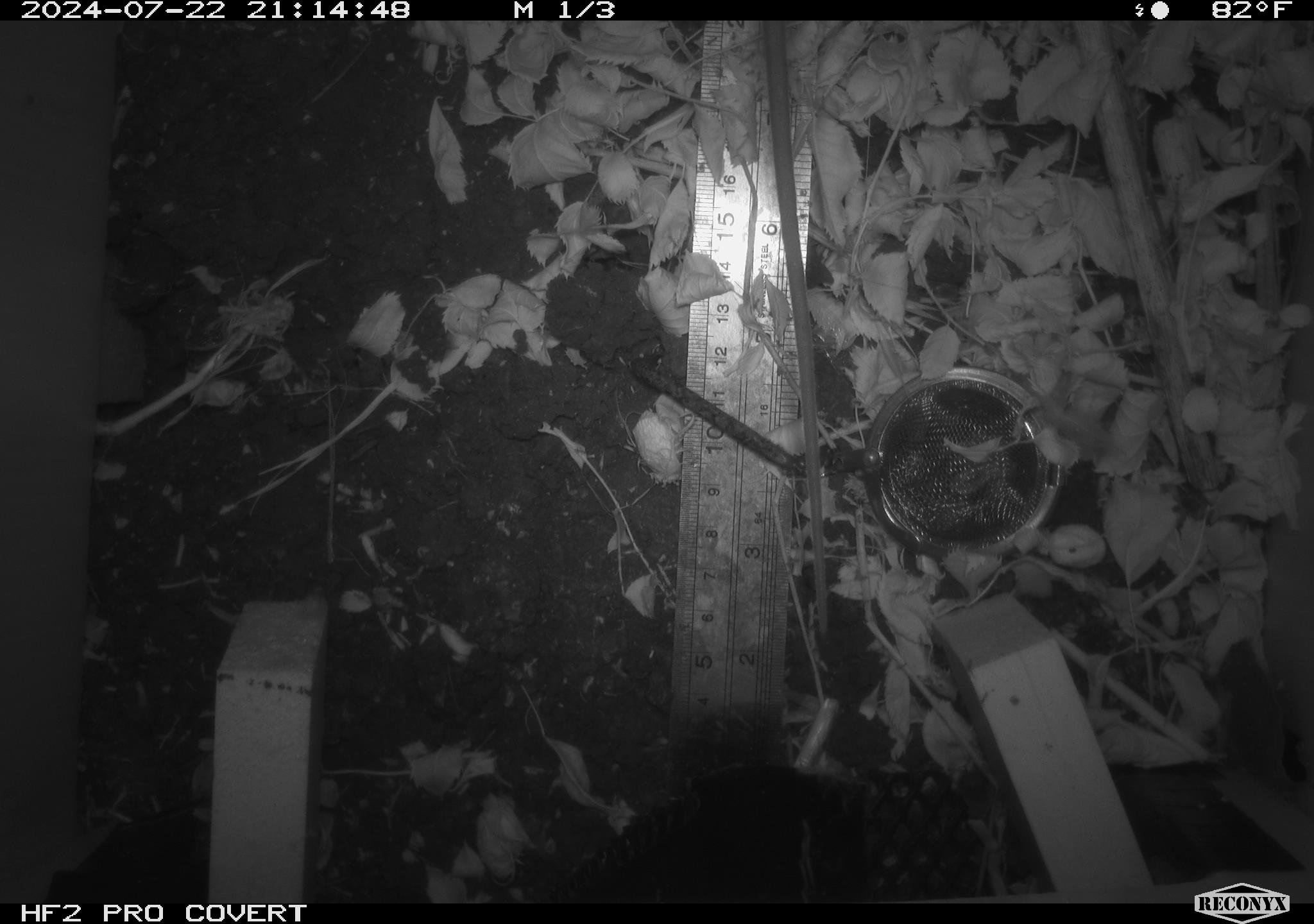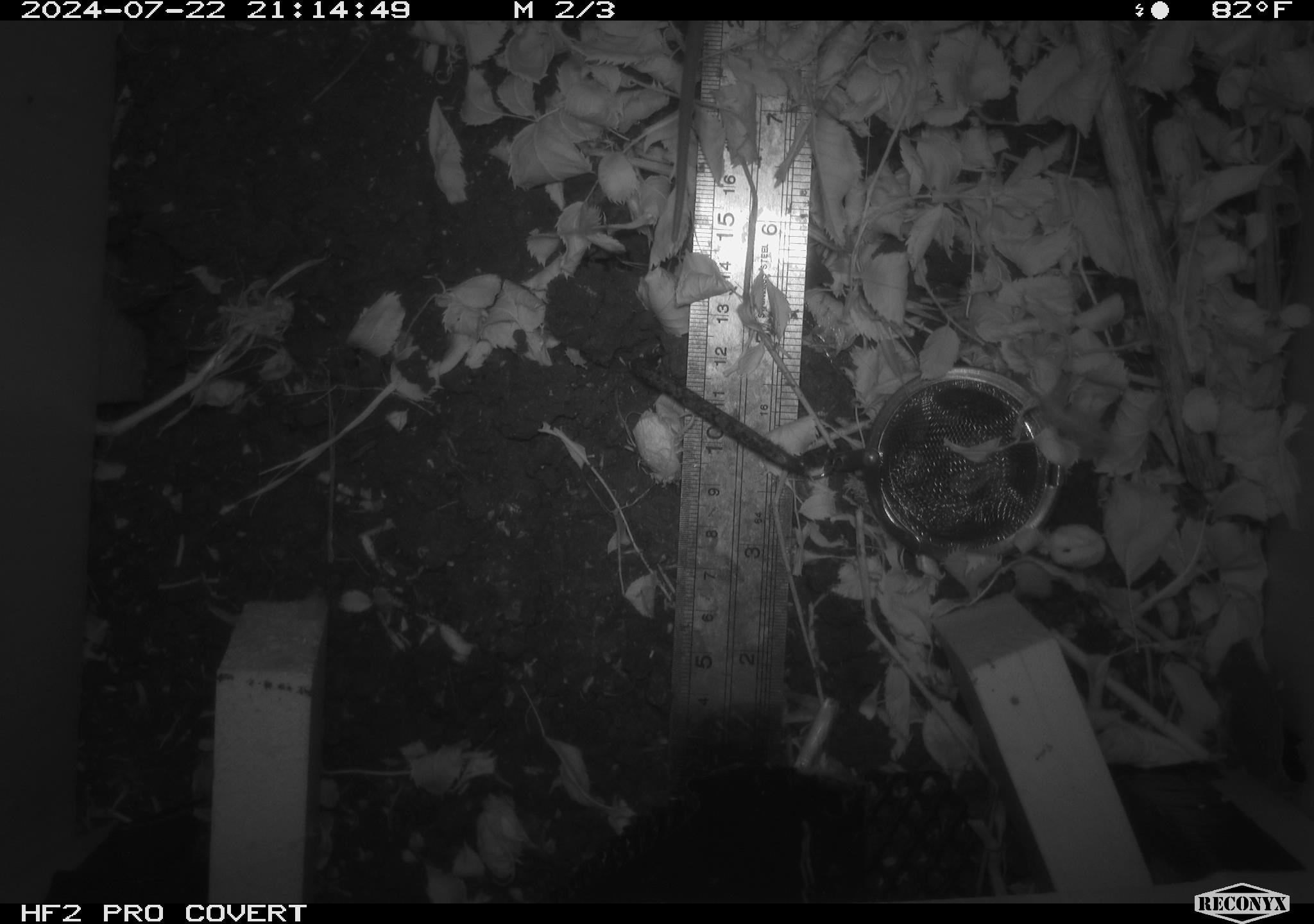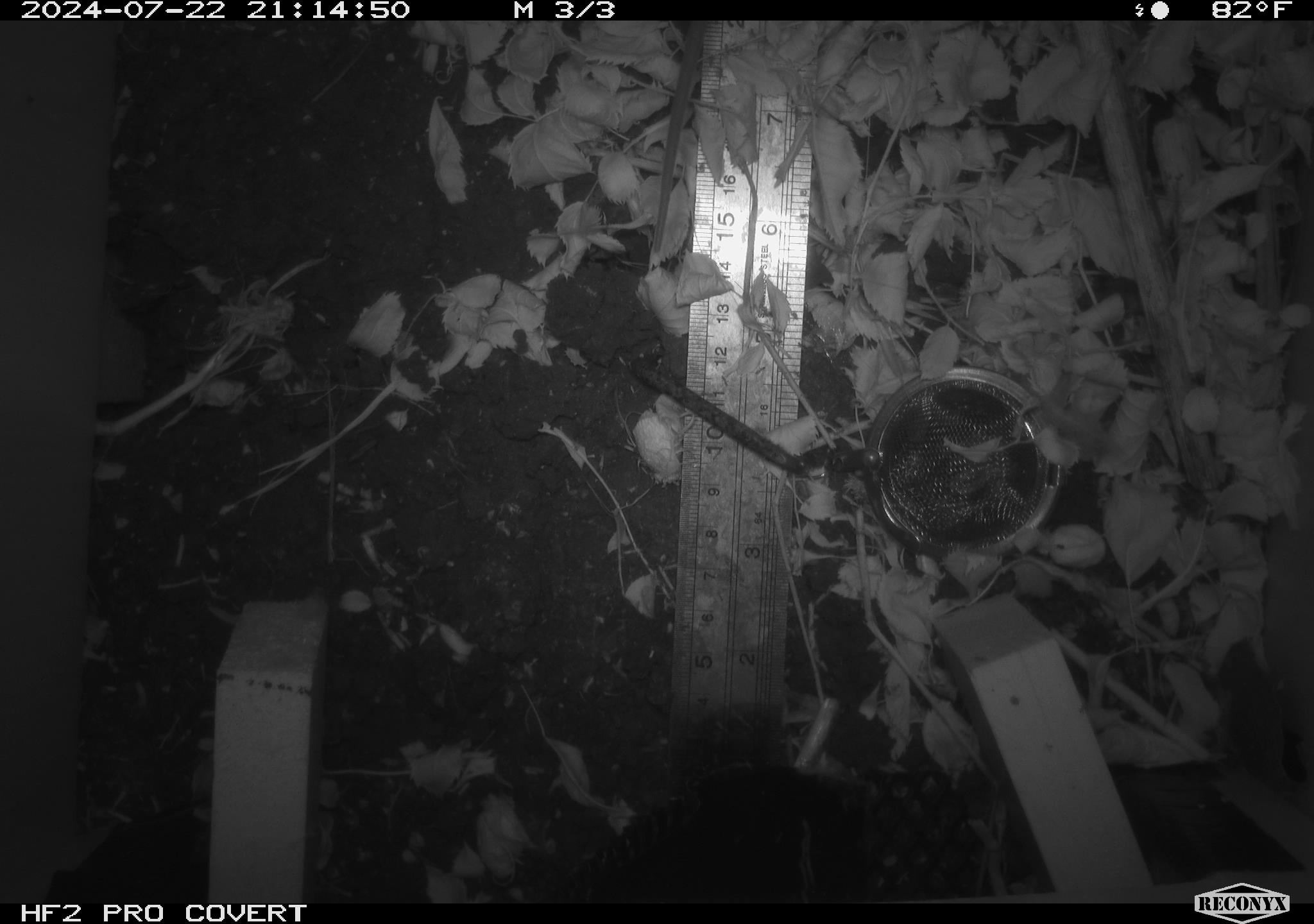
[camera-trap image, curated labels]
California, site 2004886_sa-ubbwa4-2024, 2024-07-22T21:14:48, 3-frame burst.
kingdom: Animalia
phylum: Chordata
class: Mammalia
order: Rodentia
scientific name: Rodentia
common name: woodrat or rat or mouse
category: woodrat or rat or mouse species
Woodrat or rat or mouse species (woodrat or rat or mouse) (Rodentia).